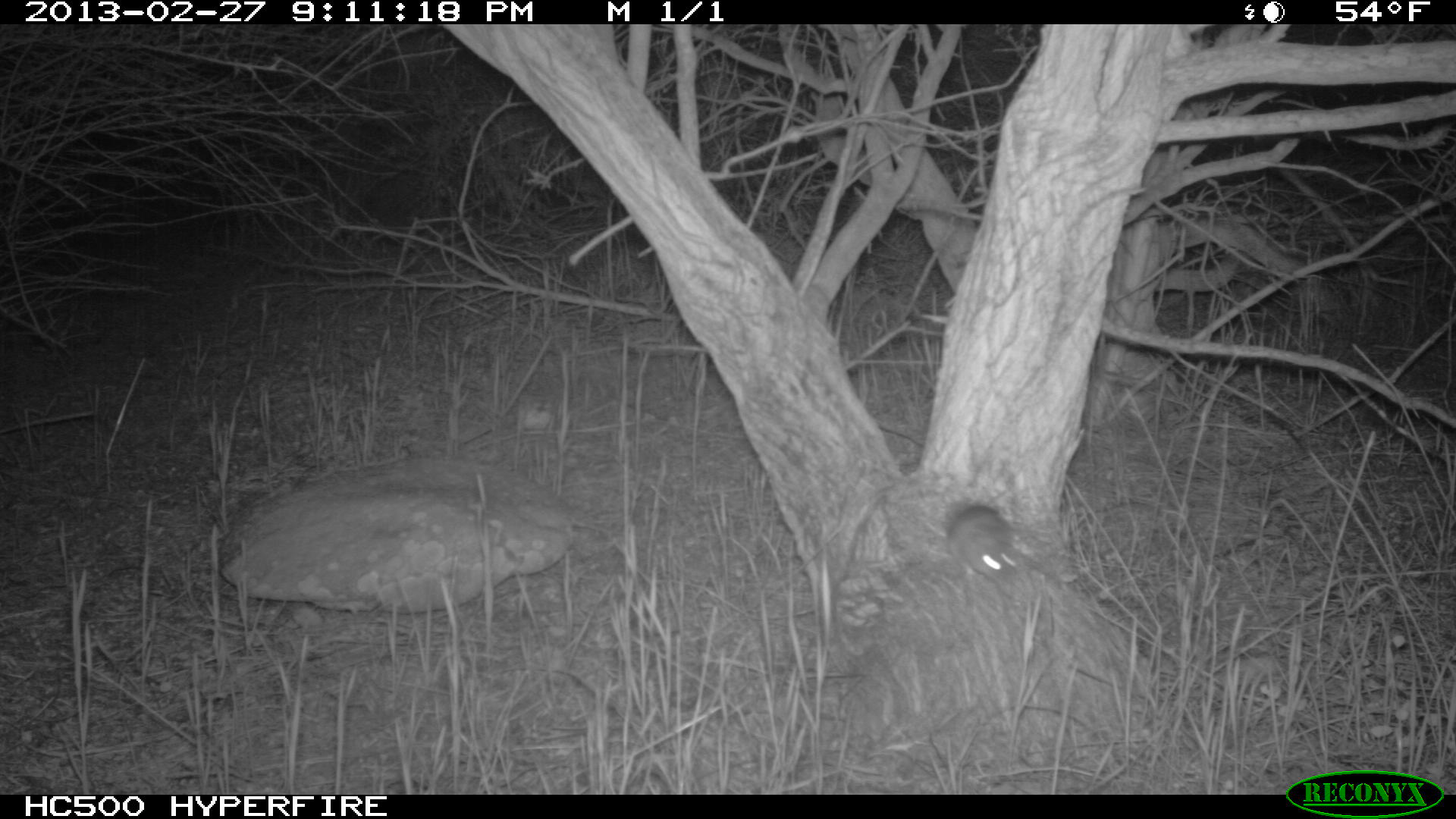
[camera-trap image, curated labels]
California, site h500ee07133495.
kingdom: Animalia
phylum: Chordata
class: Mammalia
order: Rodentia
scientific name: Rodentia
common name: rodent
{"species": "rodent (Rodentia)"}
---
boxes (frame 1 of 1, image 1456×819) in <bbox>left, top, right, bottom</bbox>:
rodent: <bbox>946, 504, 1017, 597</bbox>